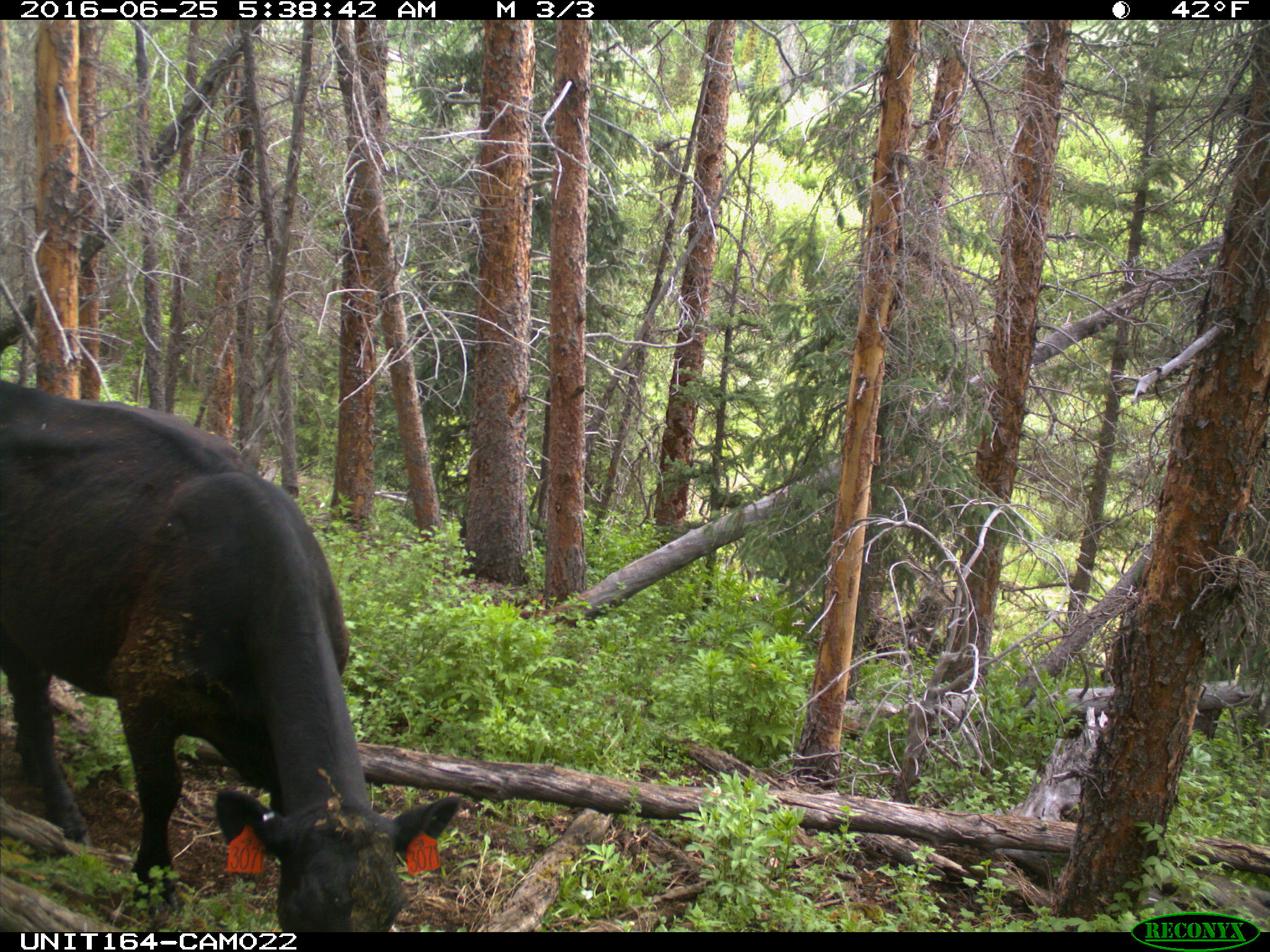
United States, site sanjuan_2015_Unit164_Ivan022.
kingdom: Animalia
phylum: Chordata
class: Mammalia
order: Artiodactyla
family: Bovidae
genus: Bos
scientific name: Bos taurus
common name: domestic cow